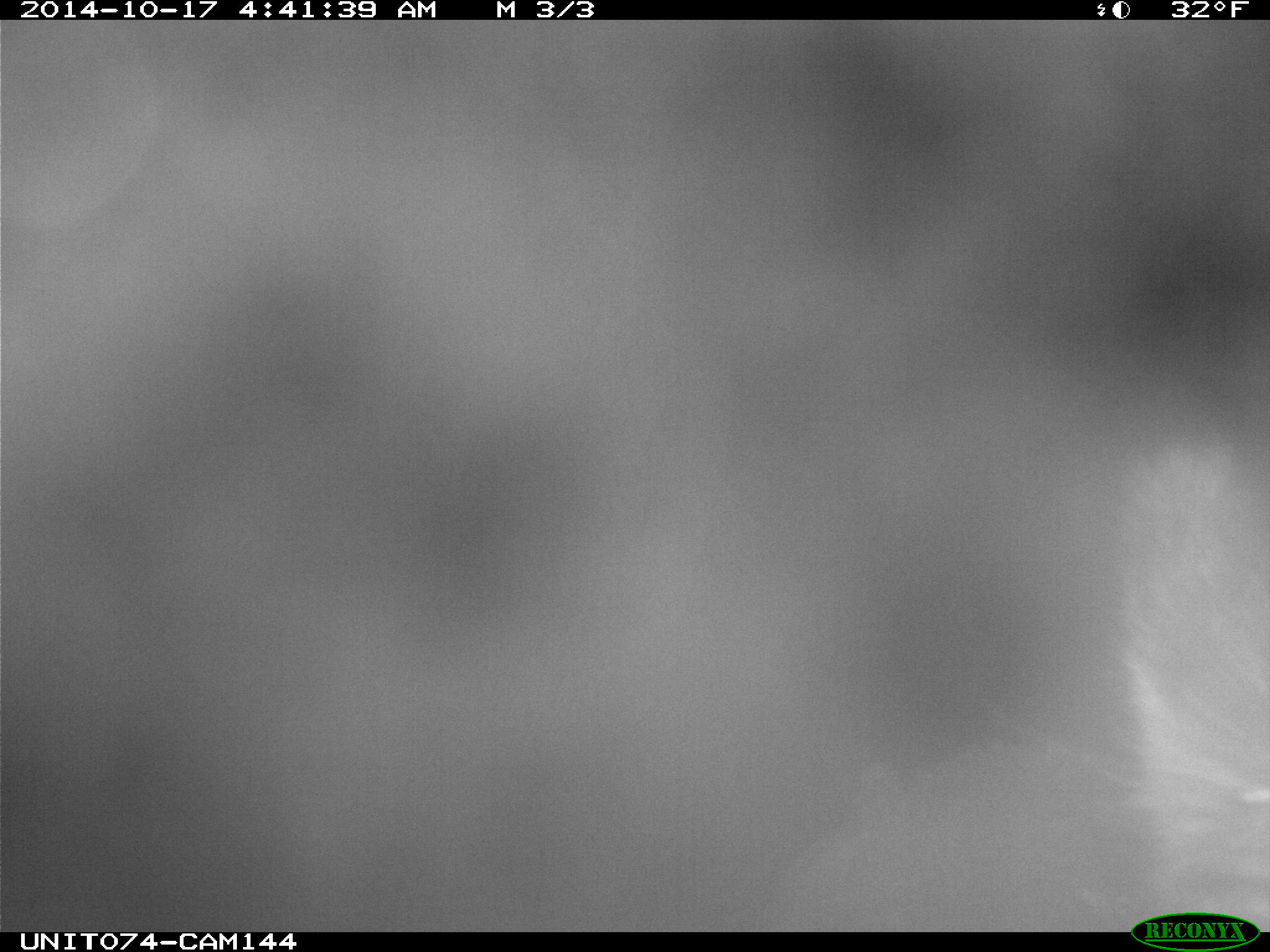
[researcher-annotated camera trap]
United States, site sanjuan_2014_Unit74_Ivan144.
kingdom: Animalia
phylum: Chordata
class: Mammalia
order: Artiodactyla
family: Cervidae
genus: Cervus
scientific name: Cervus elaphus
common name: red deer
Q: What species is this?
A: Cervus elaphus (red deer).